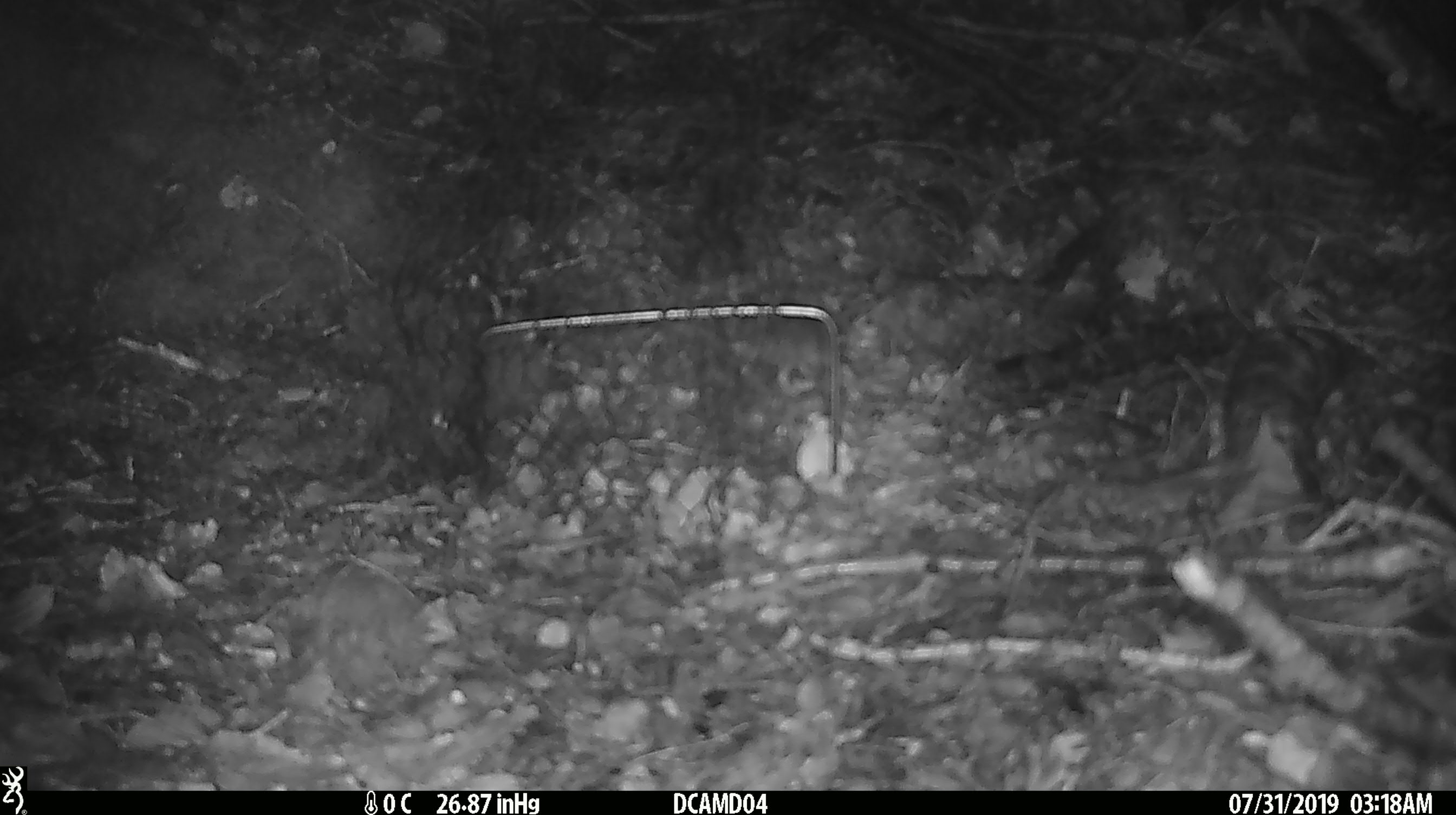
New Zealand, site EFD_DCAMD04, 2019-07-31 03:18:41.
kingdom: Animalia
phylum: Chordata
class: Mammalia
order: Rodentia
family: Muridae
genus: Mus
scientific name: Mus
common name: mouse